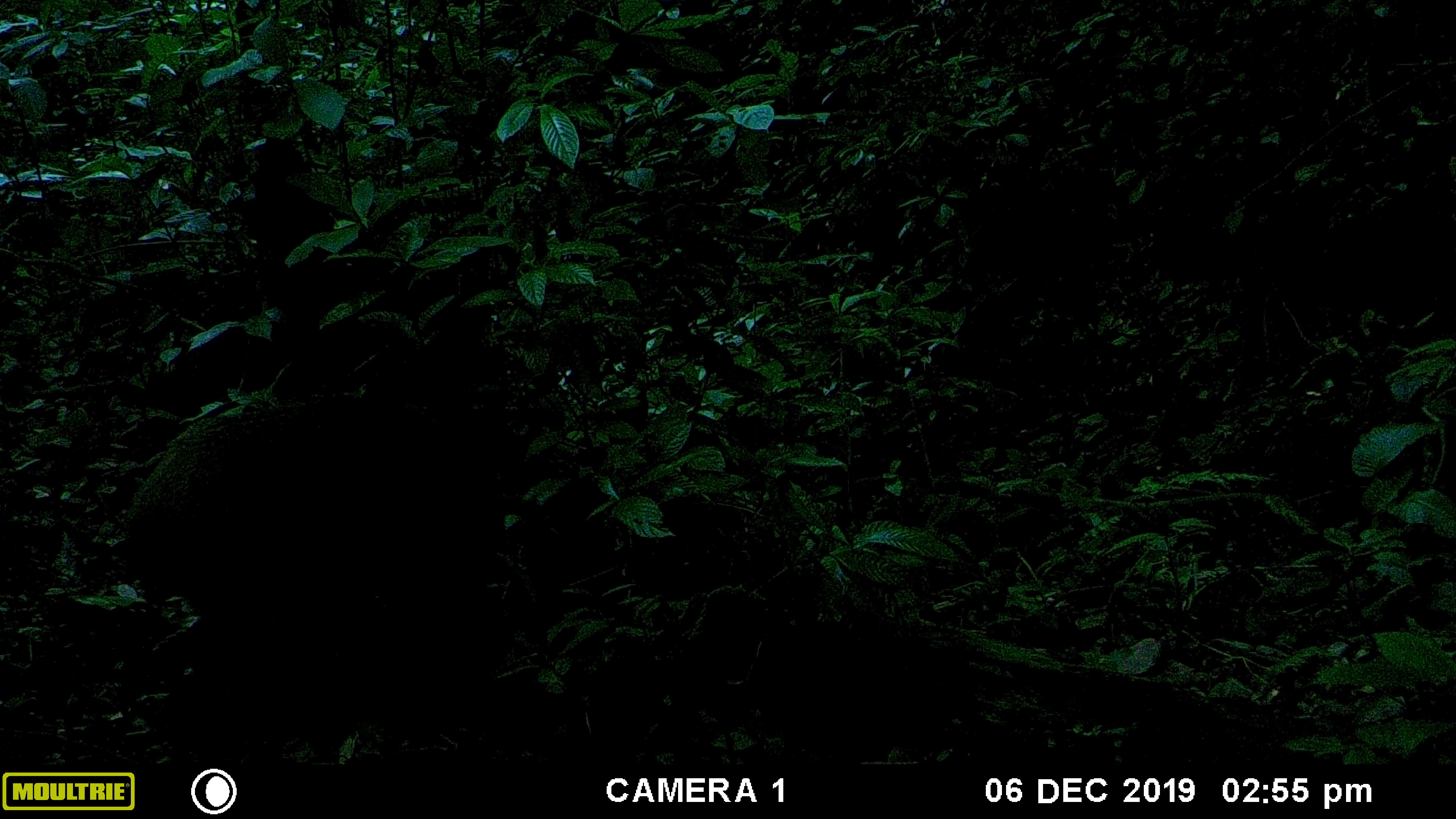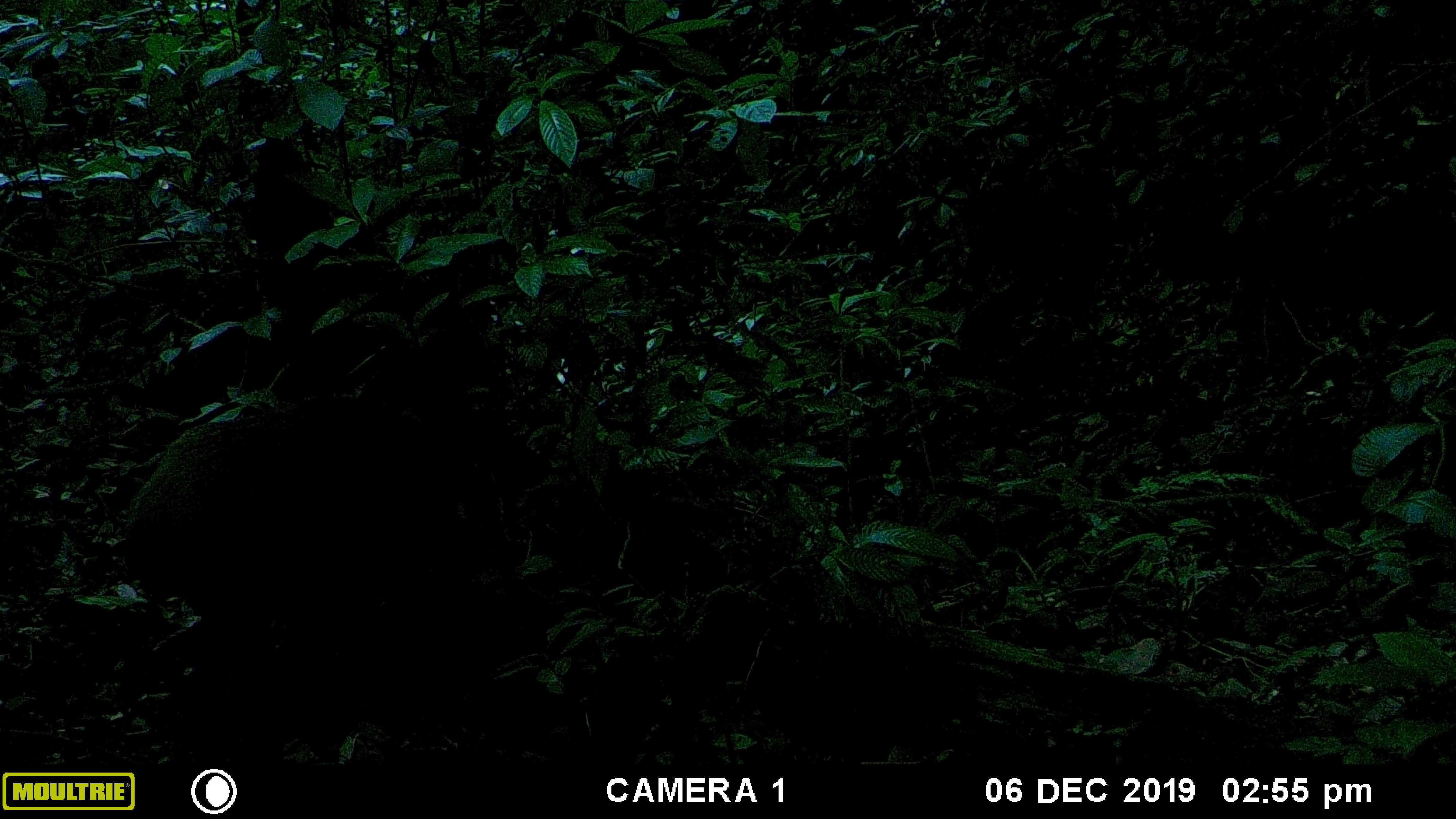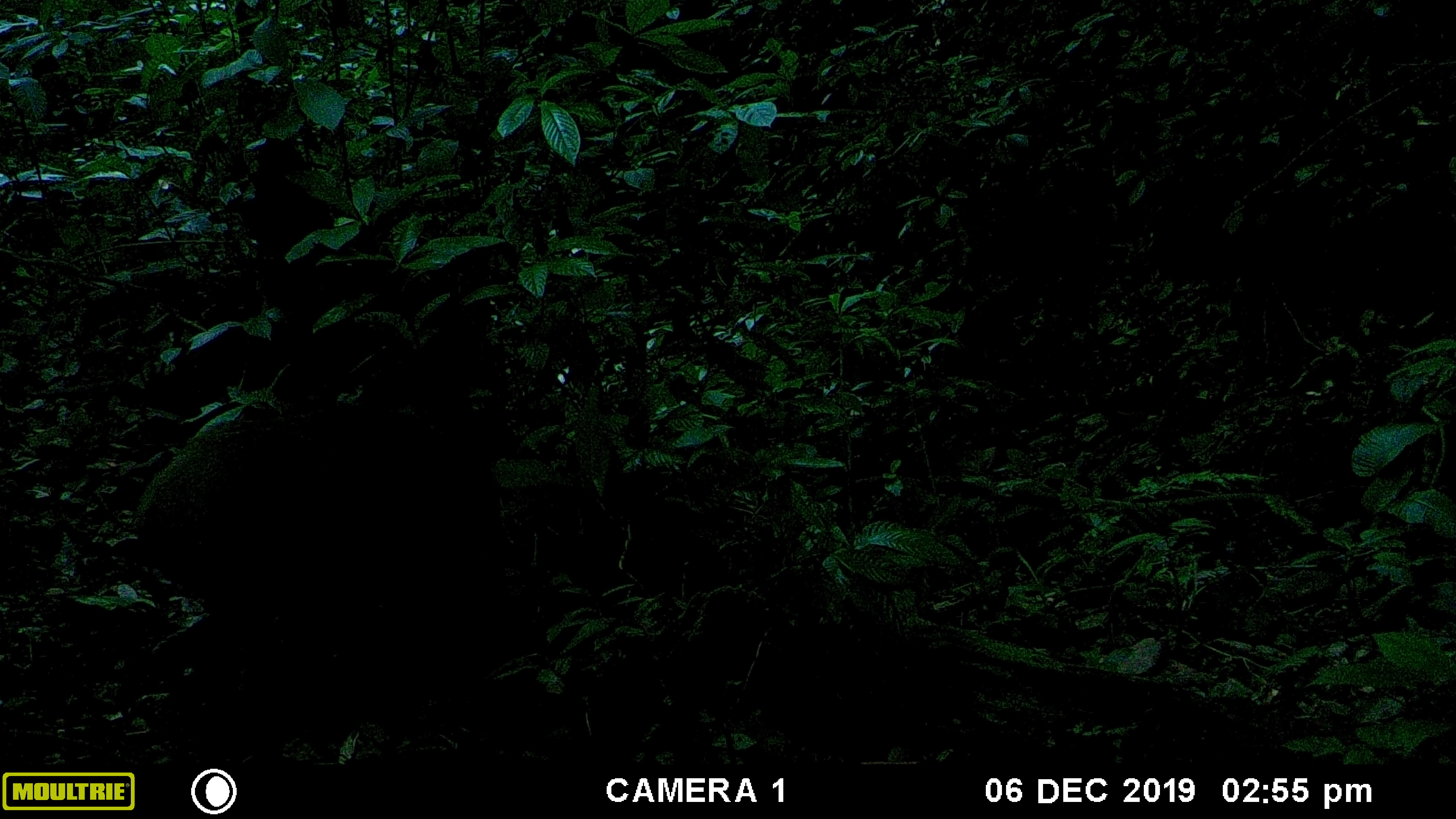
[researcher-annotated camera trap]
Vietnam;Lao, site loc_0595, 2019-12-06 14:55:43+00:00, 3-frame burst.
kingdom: Animalia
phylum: Chordata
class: Mammalia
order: Artiodactyla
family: Suidae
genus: Sus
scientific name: Sus scrofa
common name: eurasian wild pig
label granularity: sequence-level